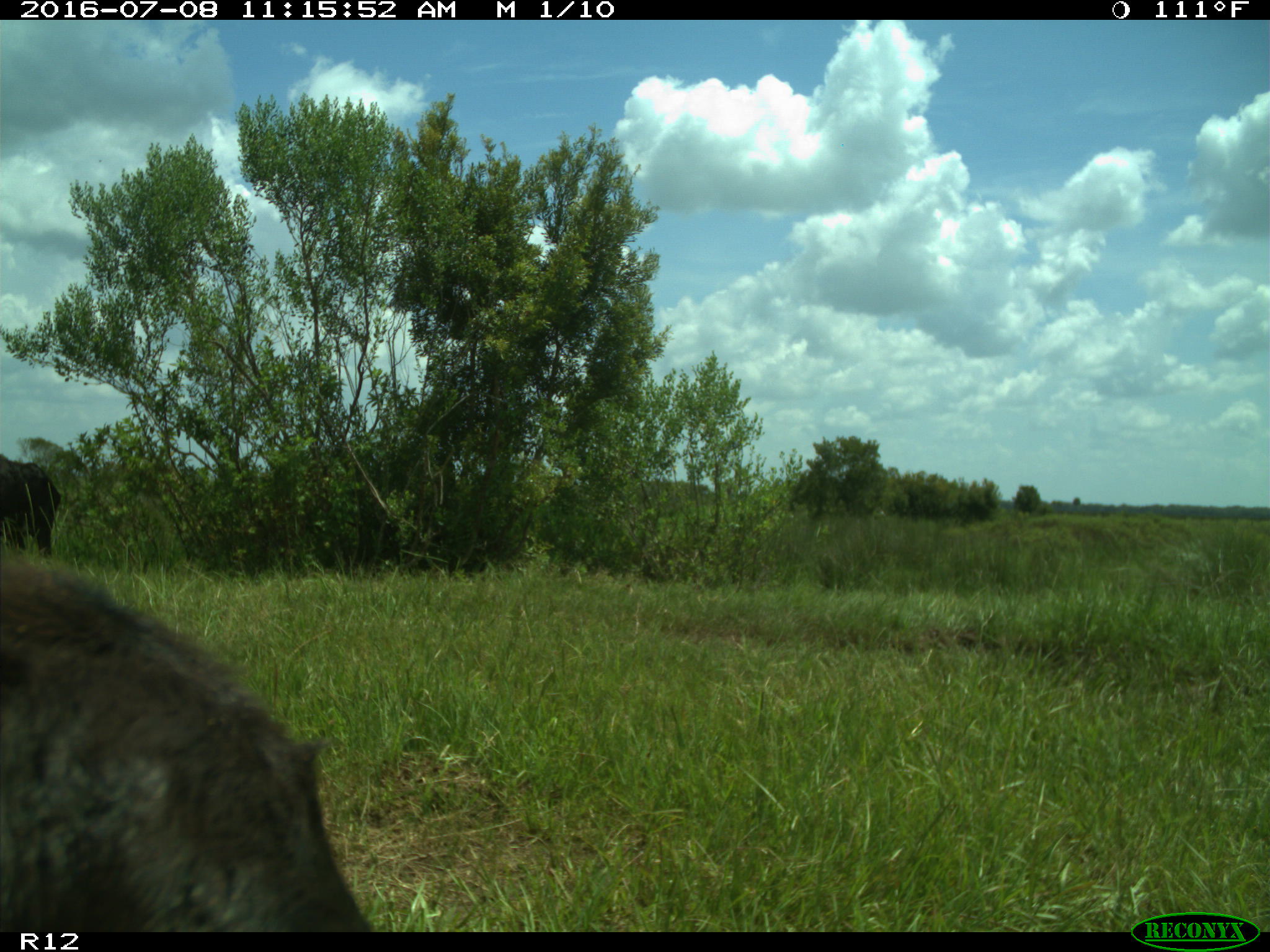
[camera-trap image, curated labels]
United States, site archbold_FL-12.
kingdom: Animalia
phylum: Chordata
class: Mammalia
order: Artiodactyla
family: Bovidae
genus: Bos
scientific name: Bos taurus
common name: domestic cow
Bos taurus (domestic cow).